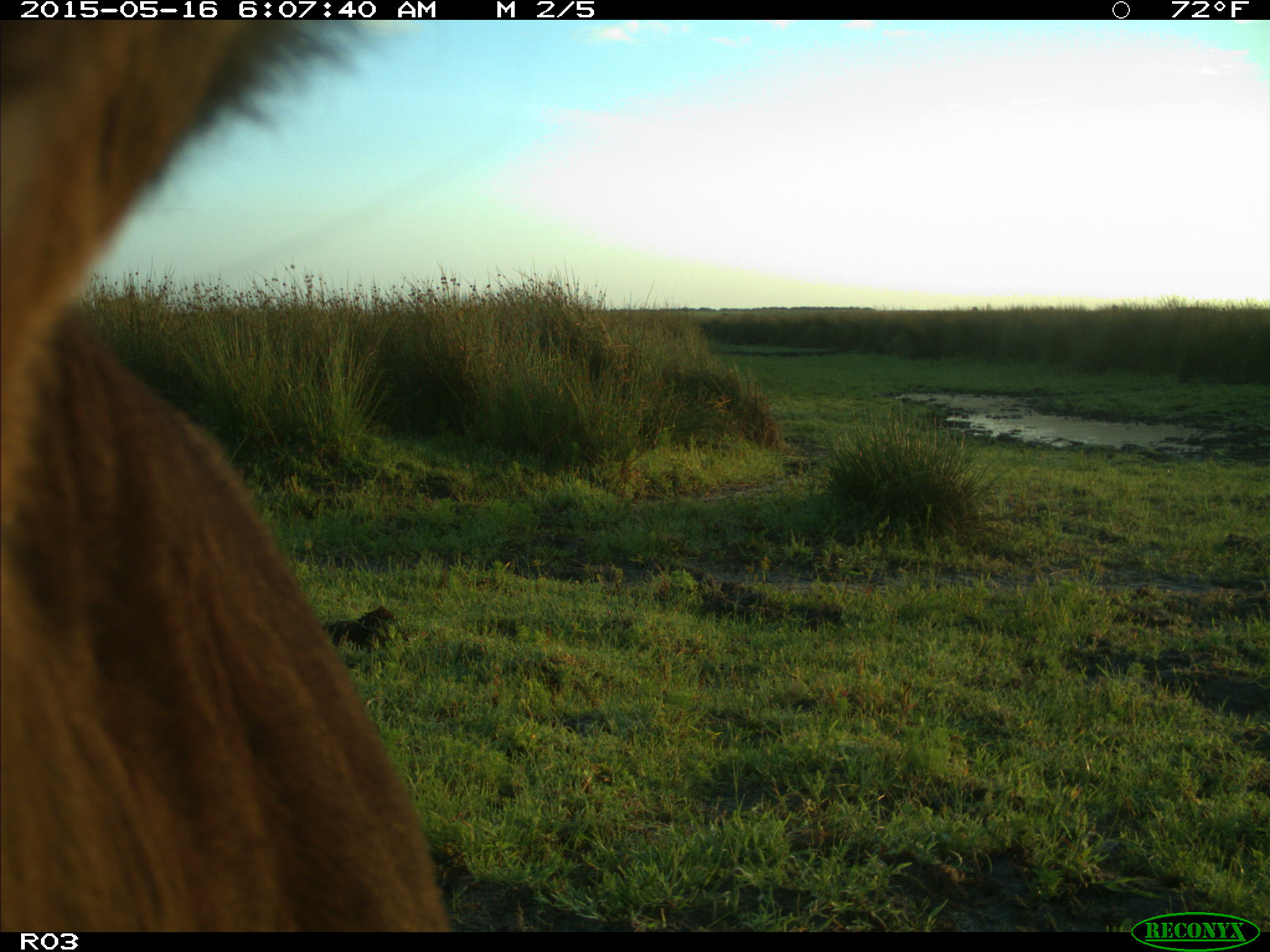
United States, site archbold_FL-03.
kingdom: Animalia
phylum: Chordata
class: Mammalia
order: Artiodactyla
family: Bovidae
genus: Bos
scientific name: Bos taurus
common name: domestic cow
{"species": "Bos taurus (domestic cow)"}